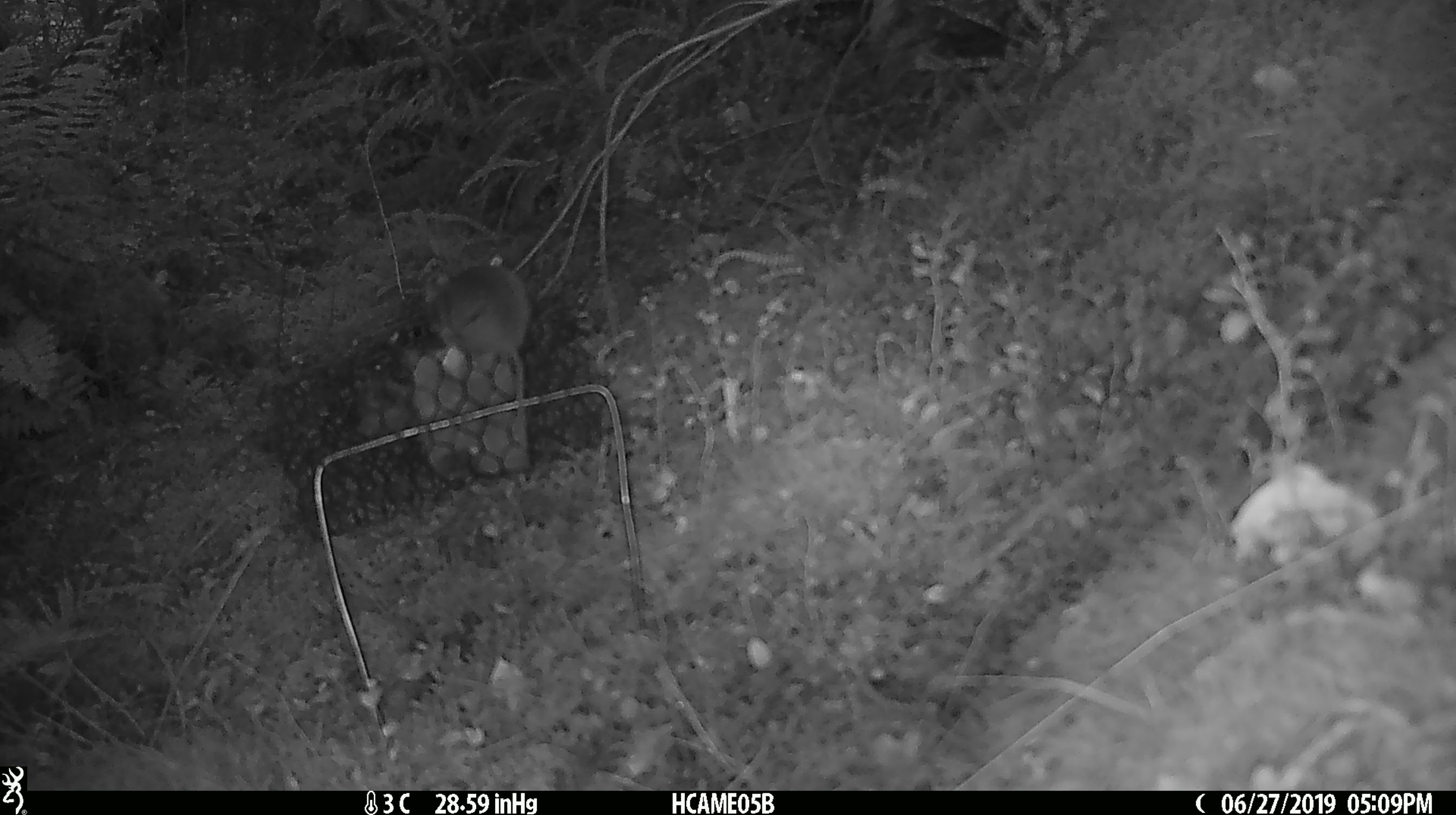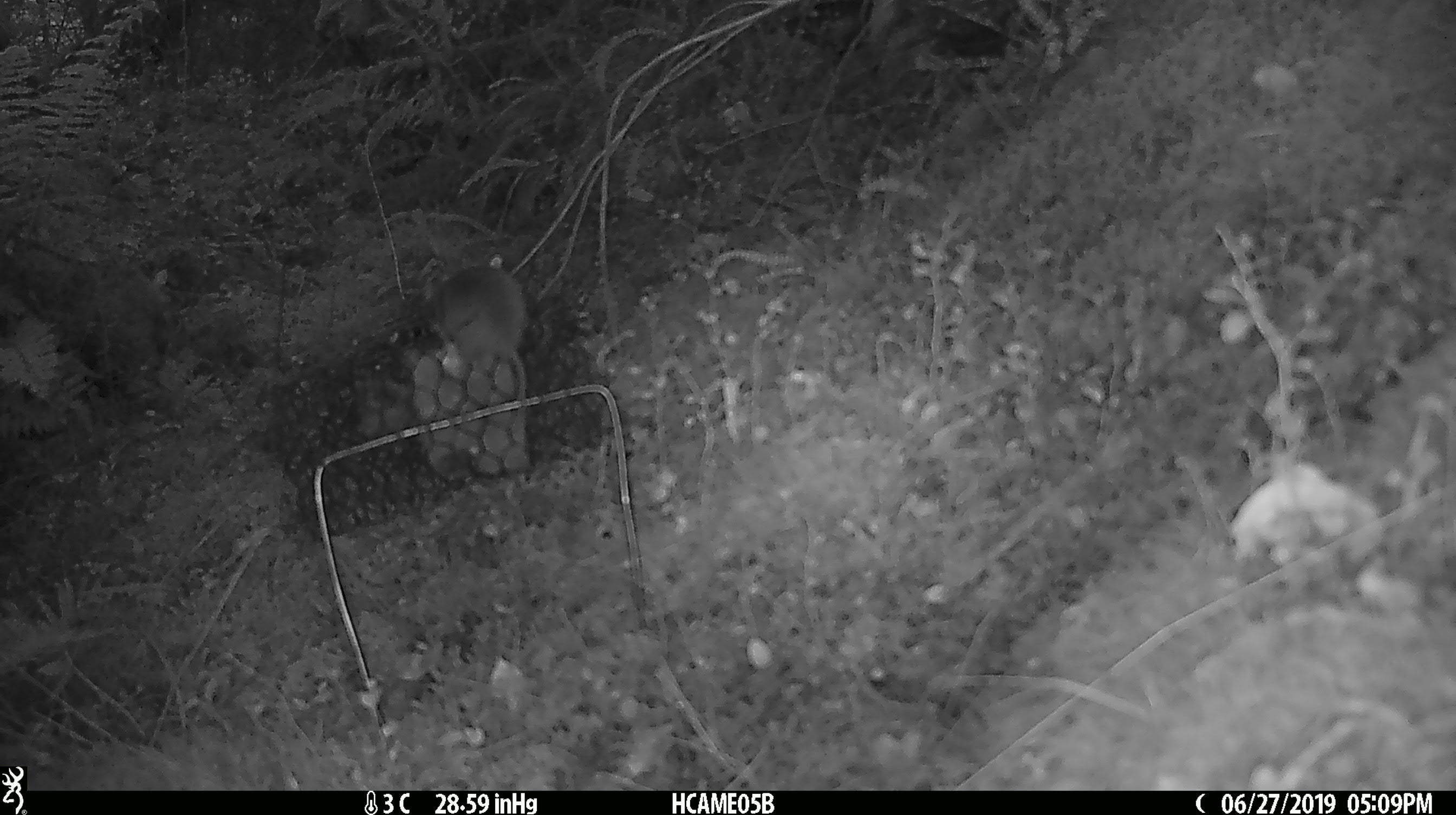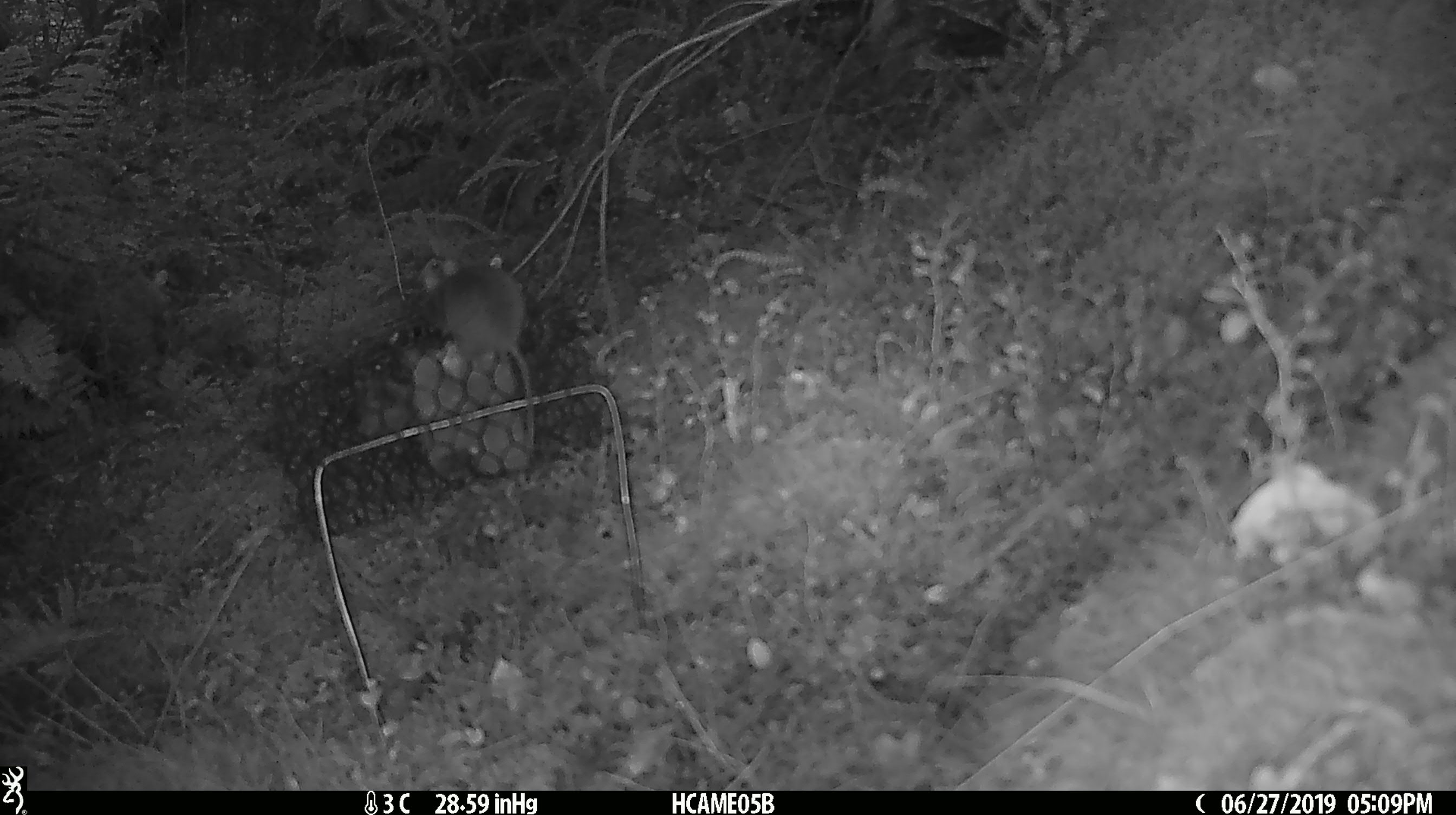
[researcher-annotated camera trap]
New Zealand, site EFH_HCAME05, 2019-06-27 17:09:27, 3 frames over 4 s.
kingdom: Animalia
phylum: Chordata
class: Mammalia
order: Rodentia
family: Muridae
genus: Mus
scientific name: Mus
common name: mouse